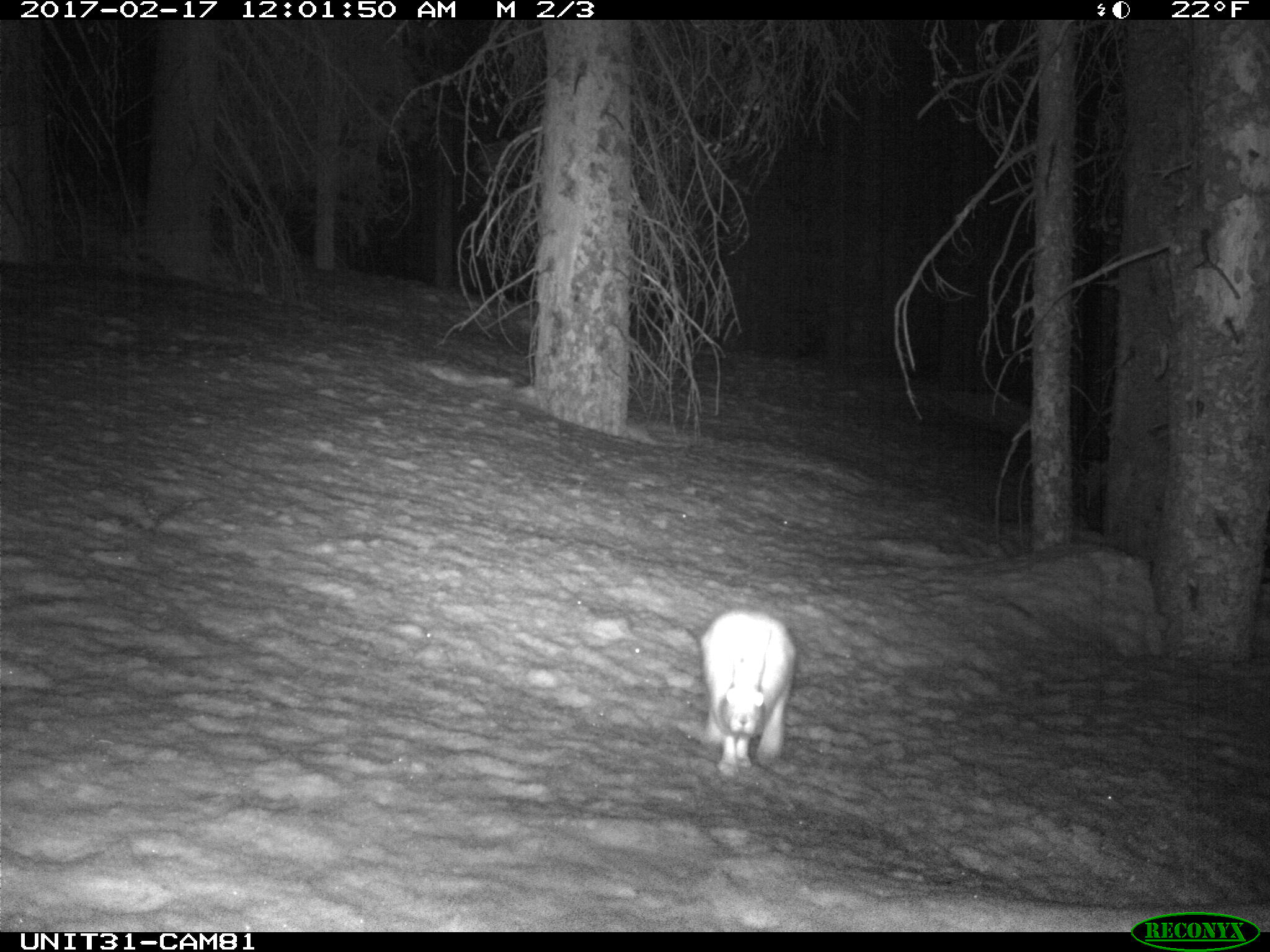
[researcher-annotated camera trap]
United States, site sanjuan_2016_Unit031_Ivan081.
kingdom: Animalia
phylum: Chordata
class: Mammalia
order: Lagomorpha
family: Leporidae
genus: Lepus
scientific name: Lepus americanus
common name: snowshoe hare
Lepus americanus (snowshoe hare).